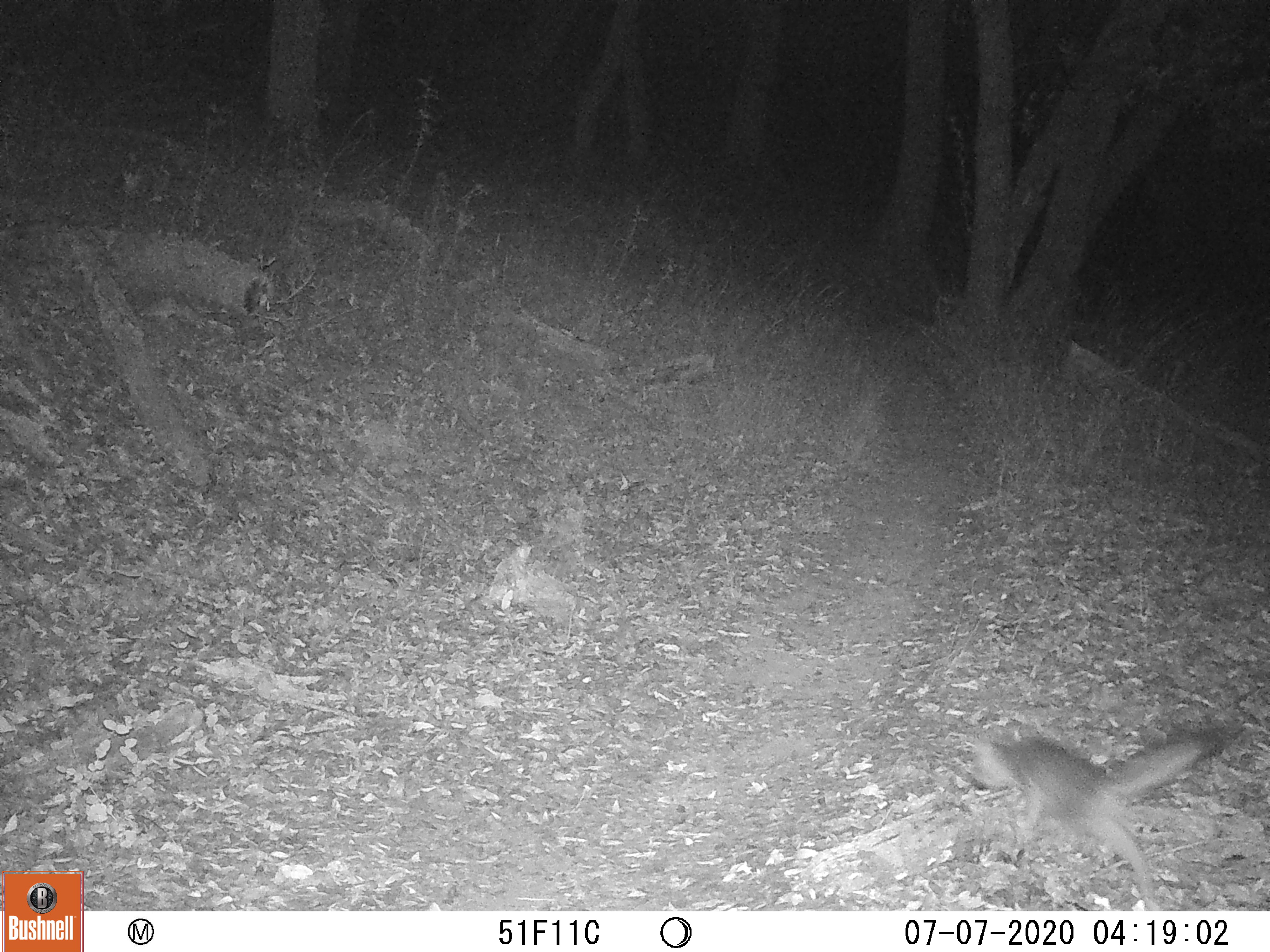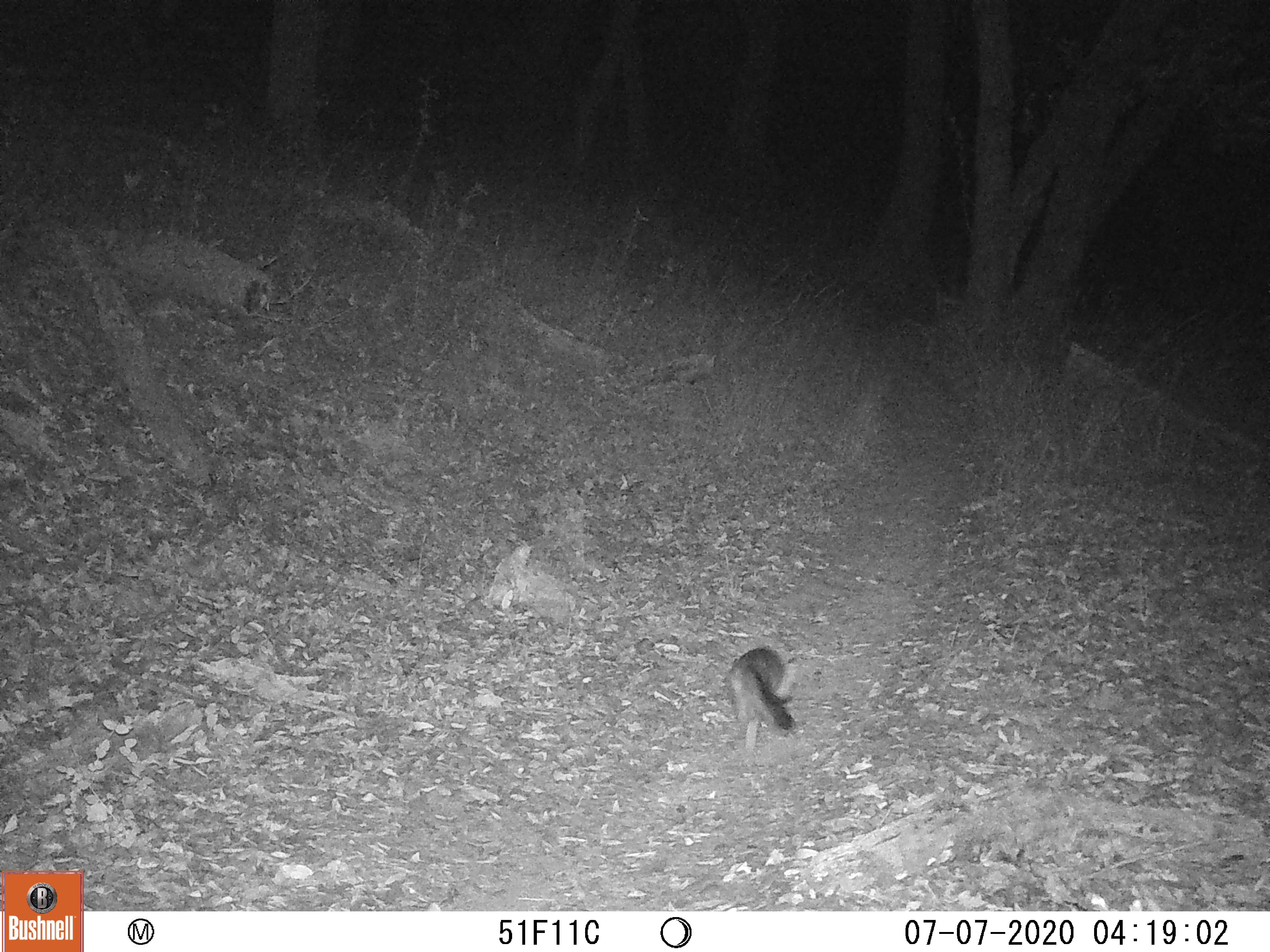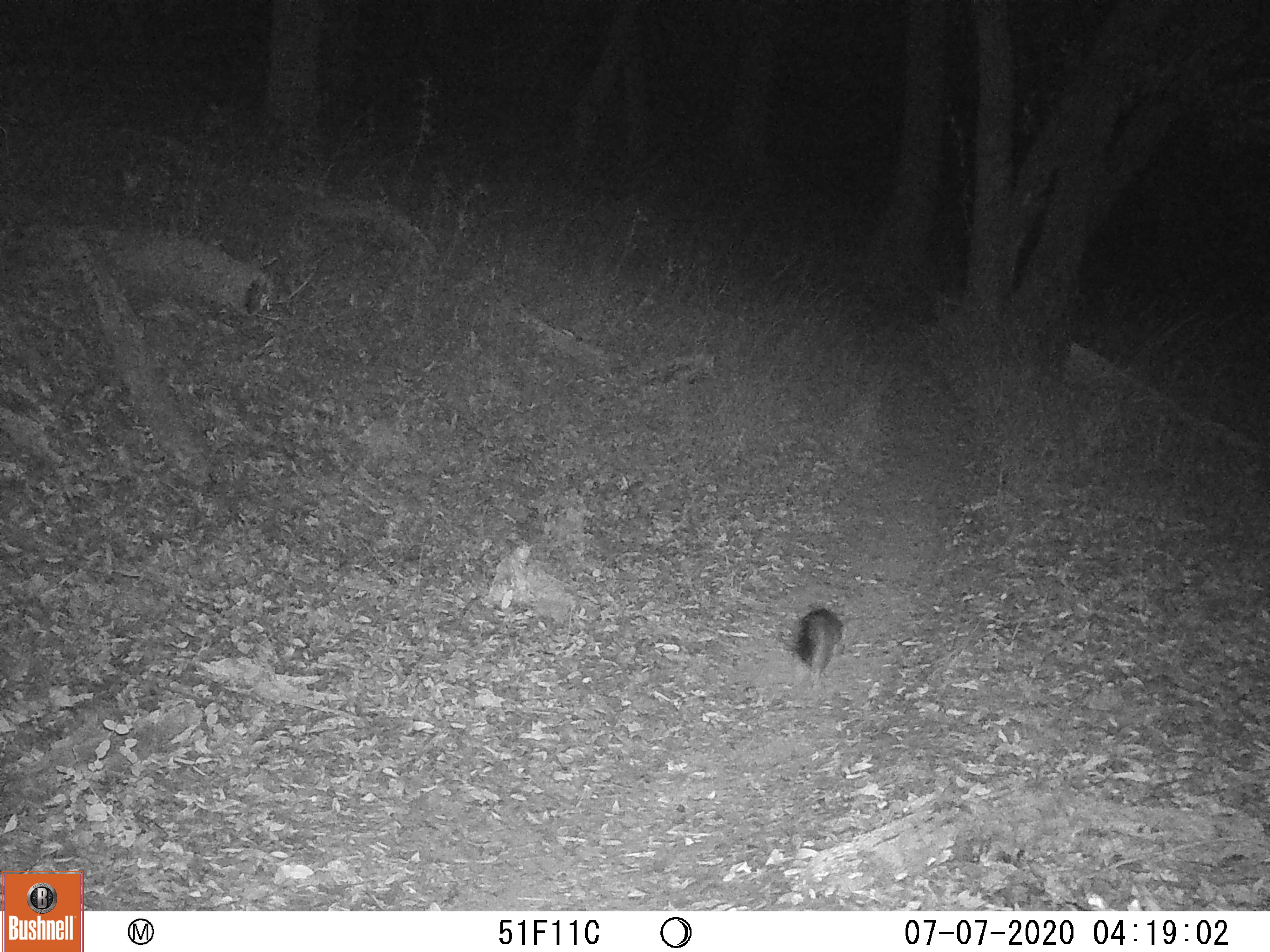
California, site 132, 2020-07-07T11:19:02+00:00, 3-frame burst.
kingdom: Animalia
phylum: Chordata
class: Mammalia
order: Carnivora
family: Canidae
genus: Urocyon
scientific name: Urocyon cinereoargenteus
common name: gray fox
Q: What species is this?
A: Gray fox (Urocyon cinereoargenteus).